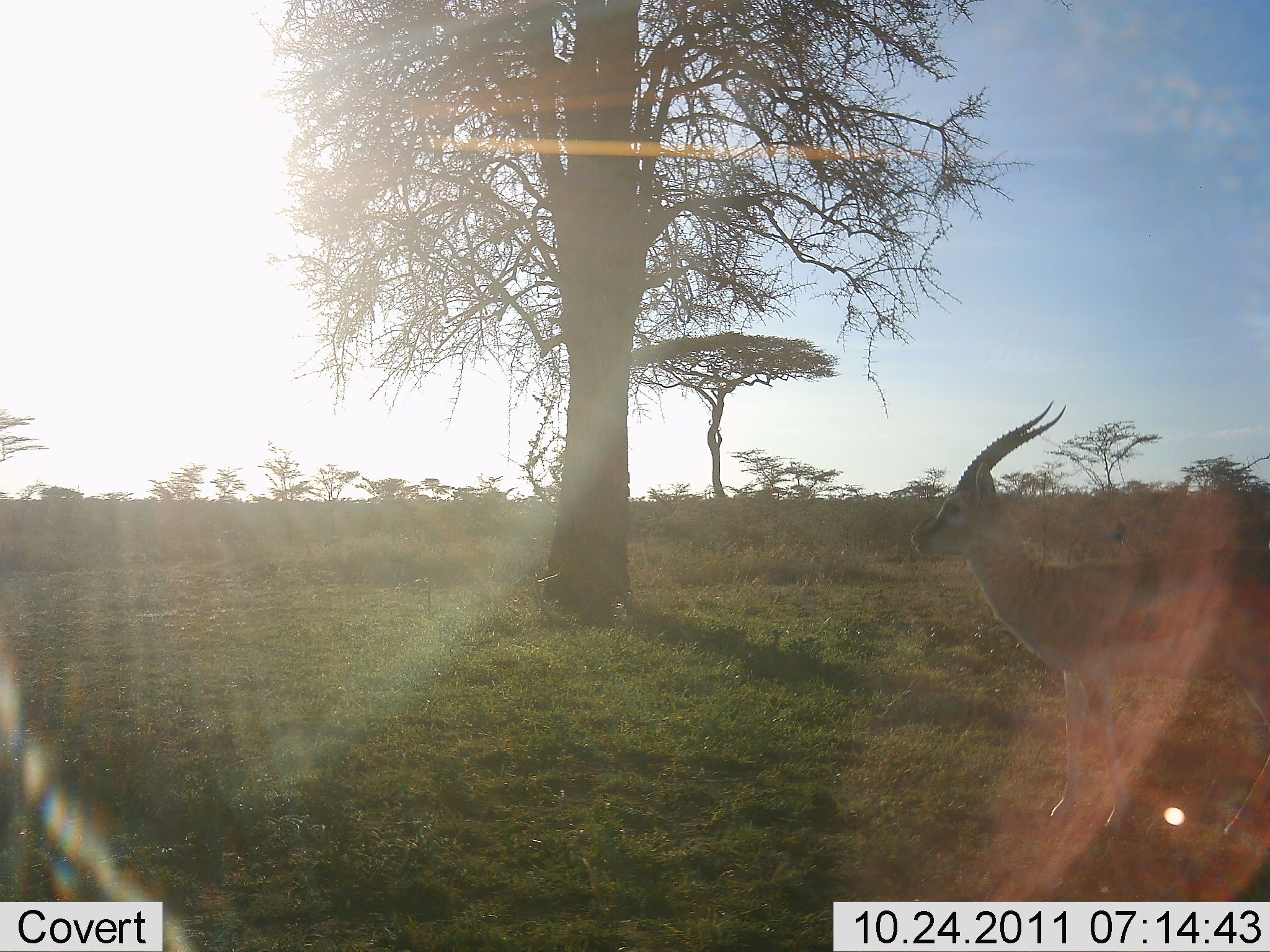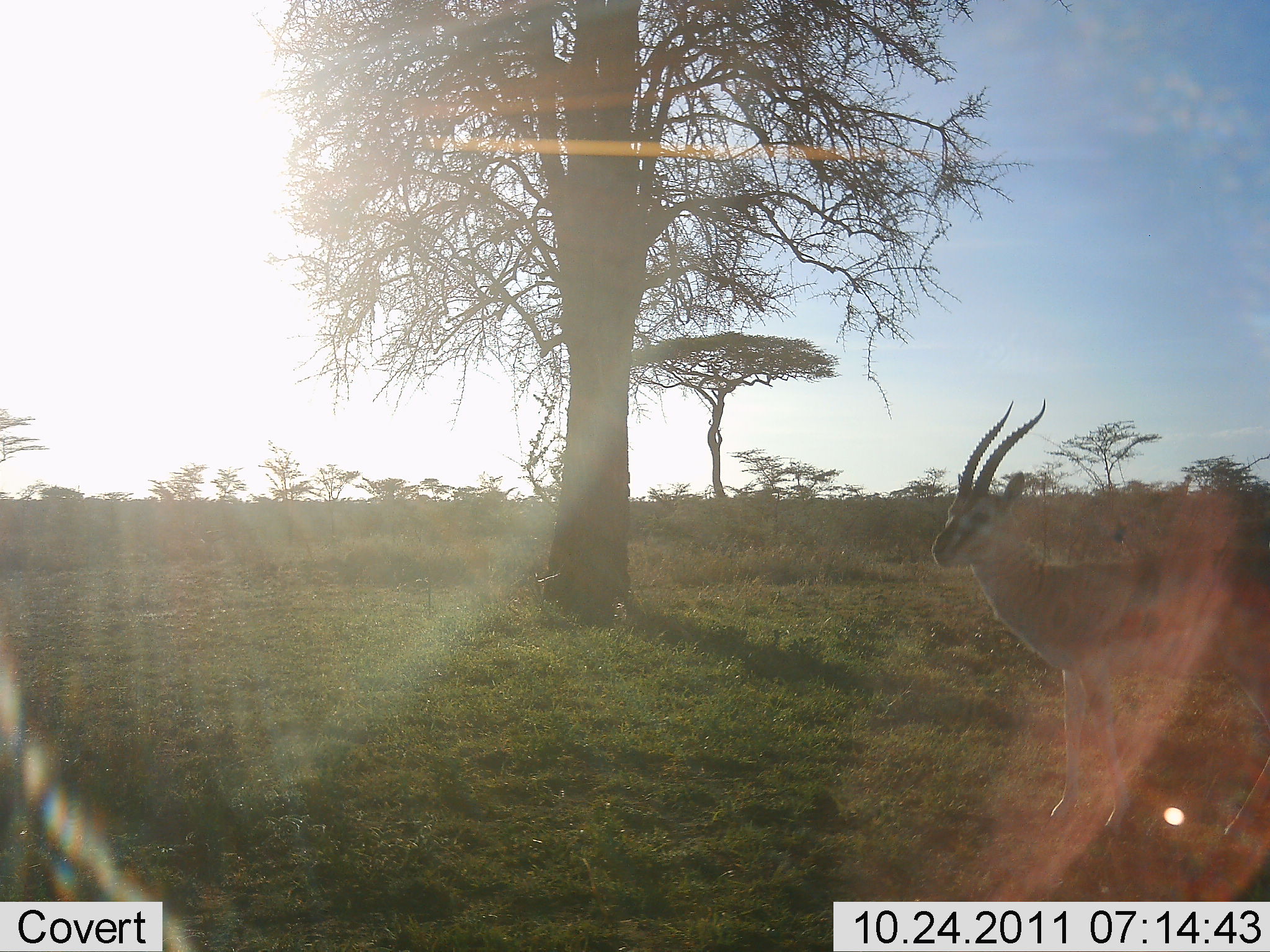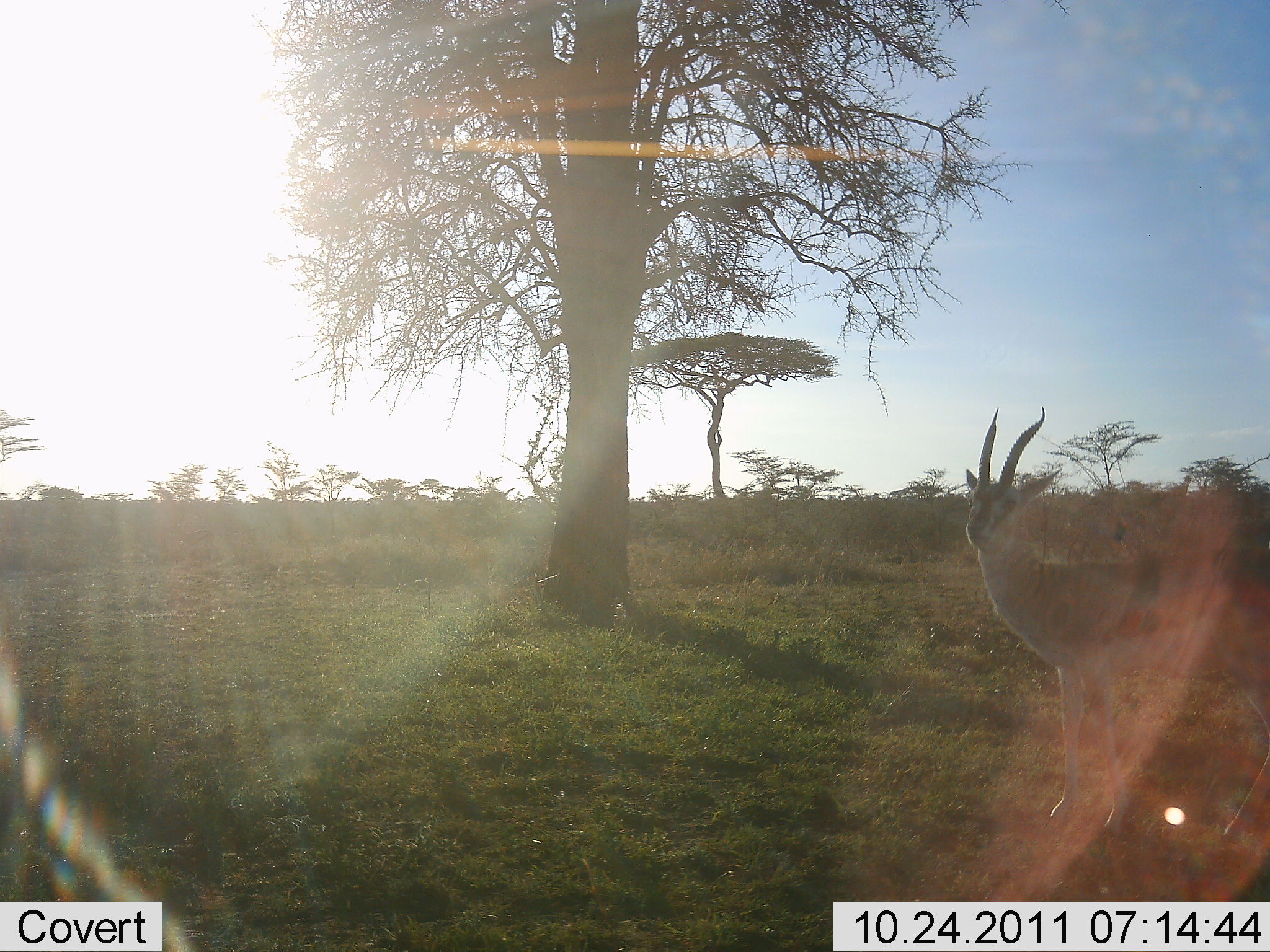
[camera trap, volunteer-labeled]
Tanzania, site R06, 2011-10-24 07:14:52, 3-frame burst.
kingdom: Animalia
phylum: Chordata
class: Mammalia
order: Artiodactyla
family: Bovidae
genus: Eudorcas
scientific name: Eudorcas thomsonii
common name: thomson's gazelle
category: gazellethomsons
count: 1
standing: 100%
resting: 0%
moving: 0%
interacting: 0%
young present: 0%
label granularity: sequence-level